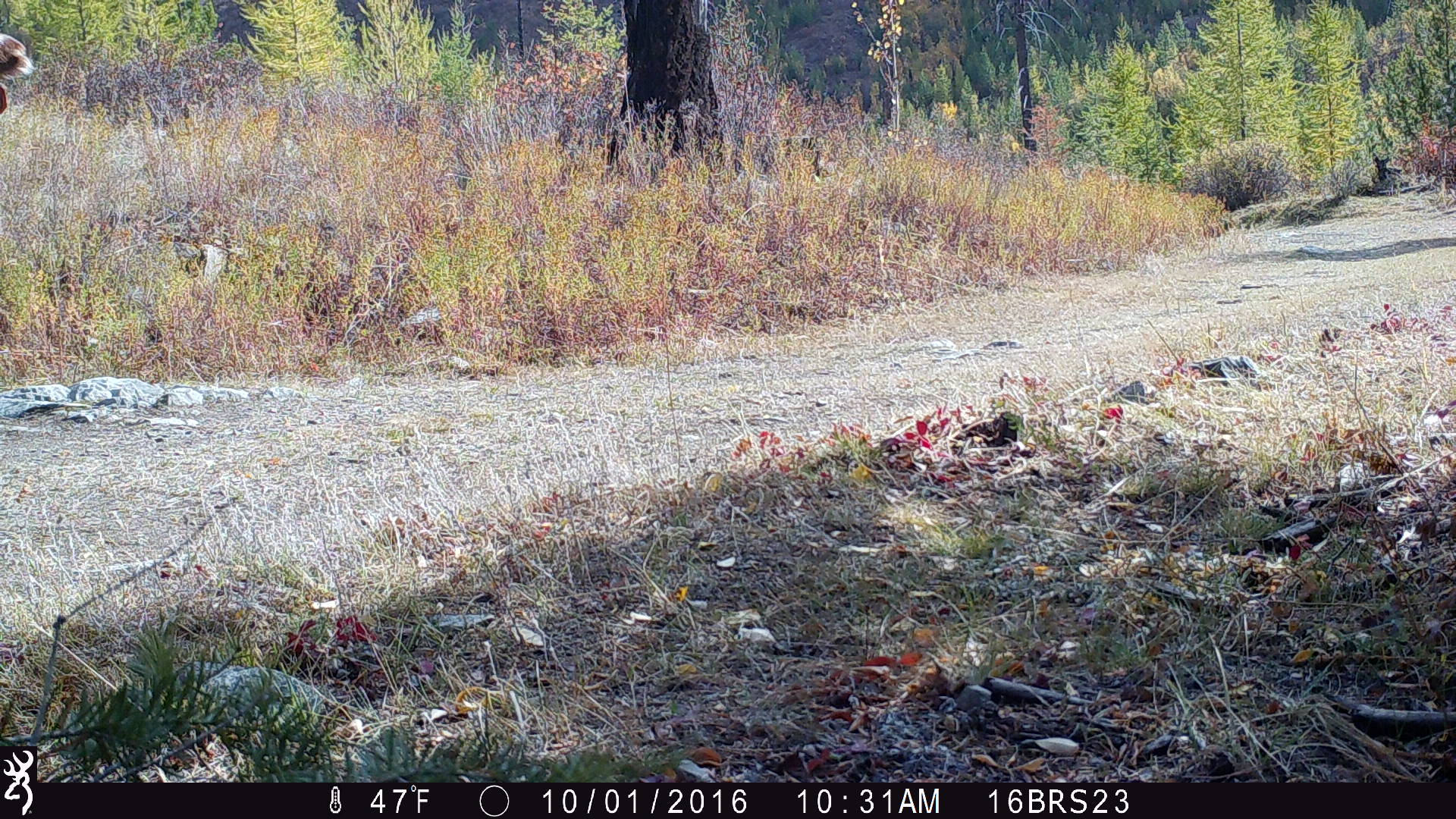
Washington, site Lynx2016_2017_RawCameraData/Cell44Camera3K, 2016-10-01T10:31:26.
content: unidentified animal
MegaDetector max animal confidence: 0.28